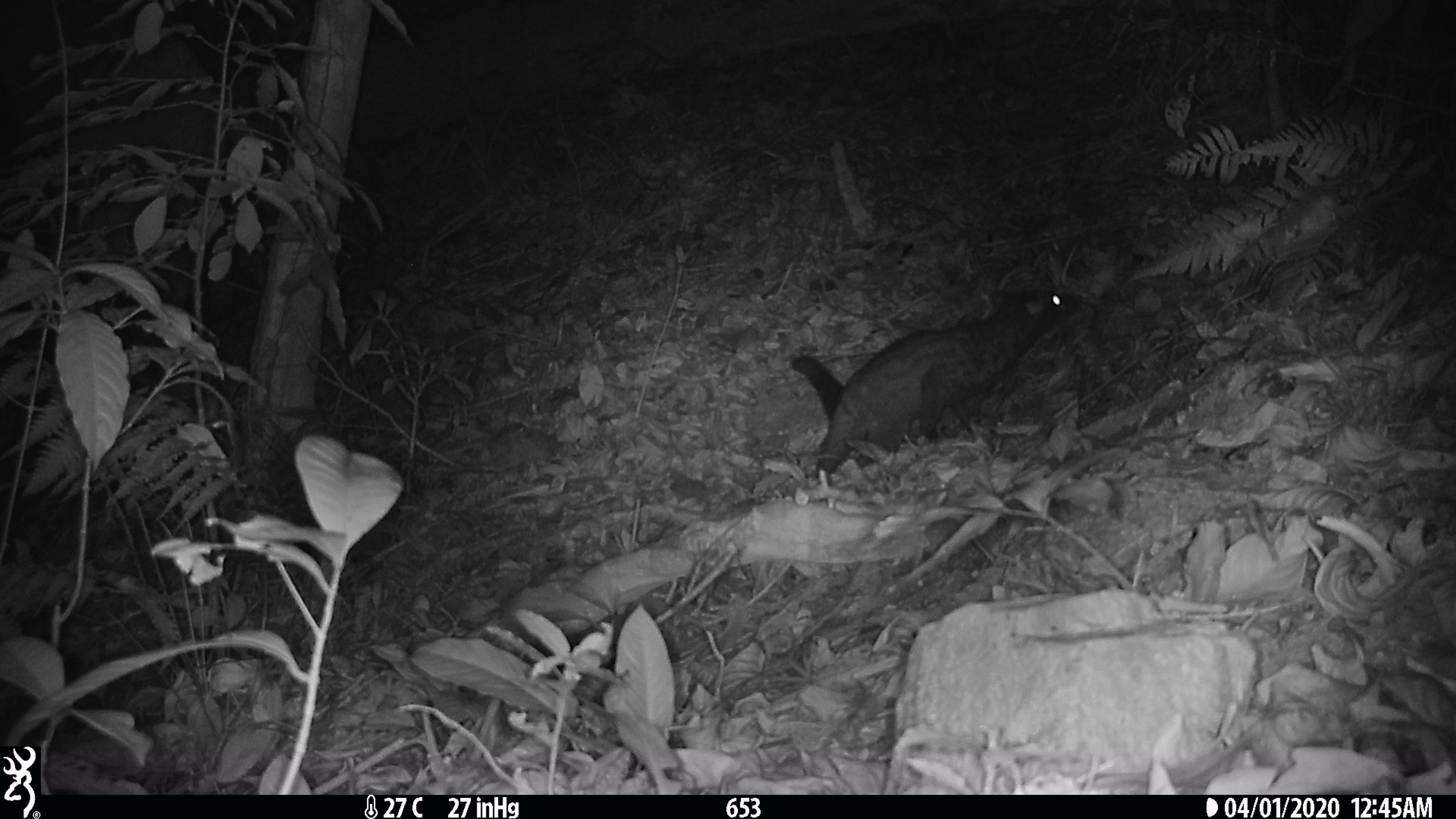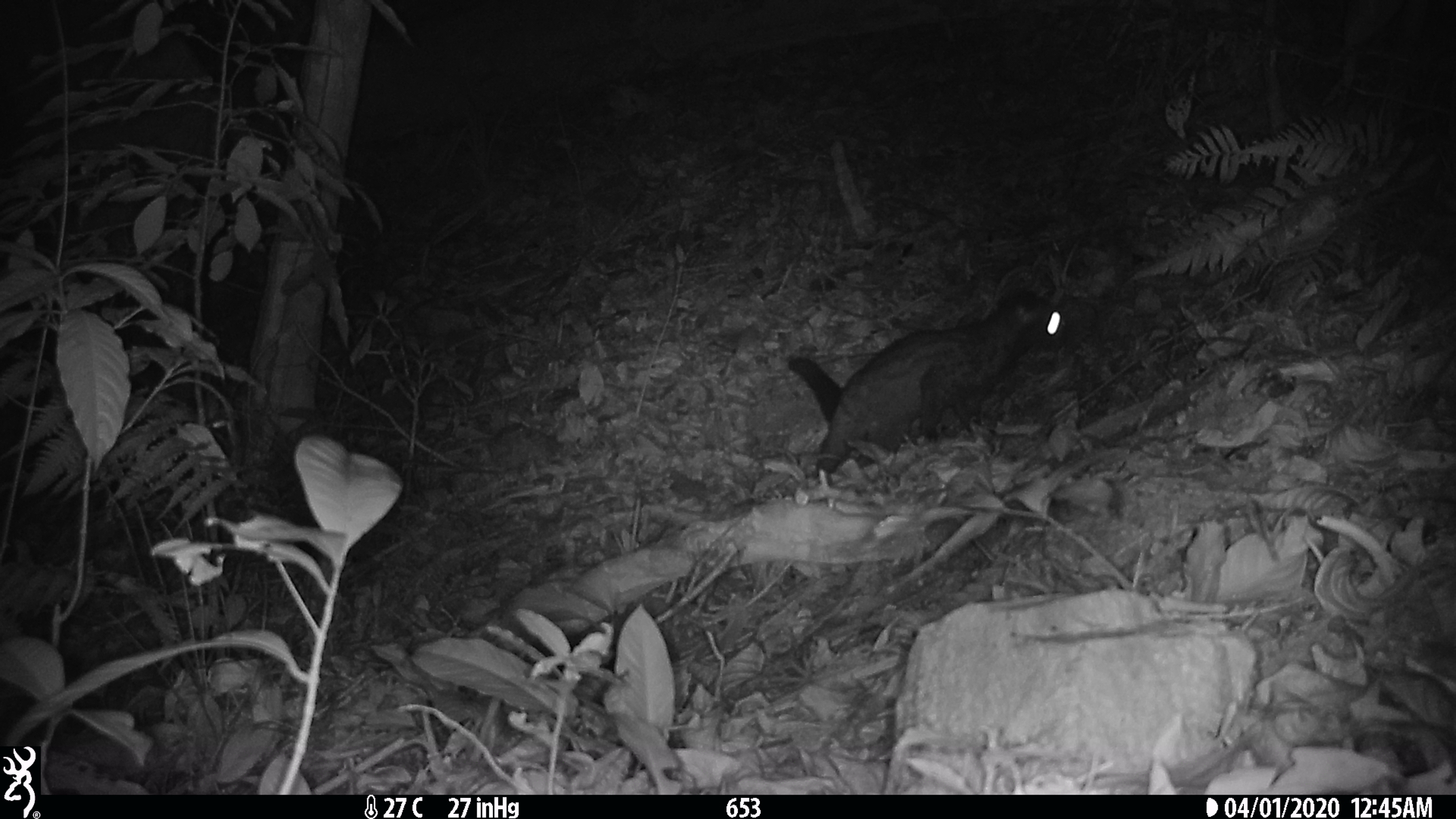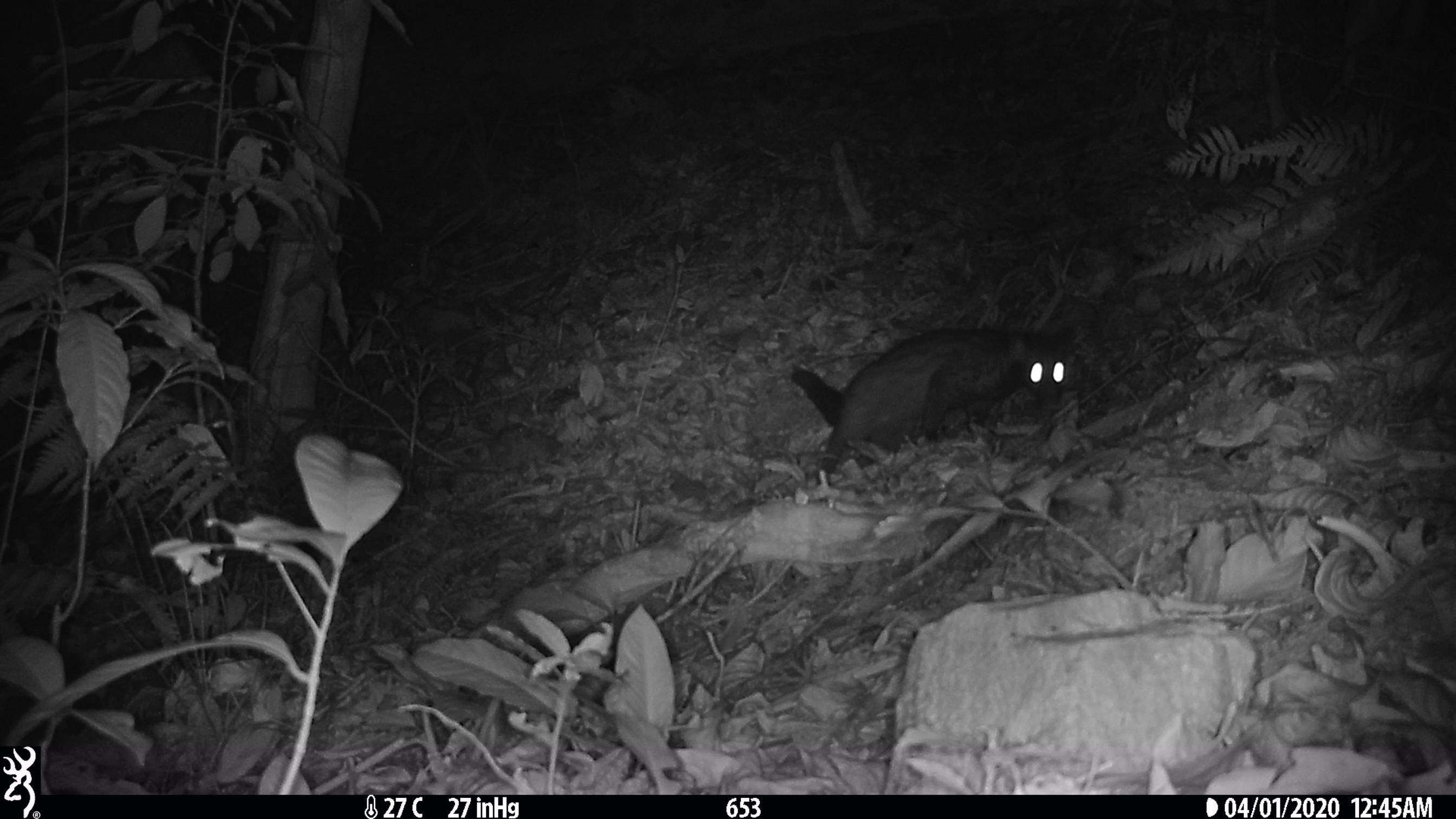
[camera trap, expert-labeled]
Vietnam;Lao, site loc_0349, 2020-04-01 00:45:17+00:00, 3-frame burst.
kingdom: Animalia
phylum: Chordata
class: Mammalia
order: Carnivora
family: Viverridae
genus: Paradoxurus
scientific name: Paradoxurus hermaphroditus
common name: common palm civet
Common palm civet (Paradoxurus hermaphroditus). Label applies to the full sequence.